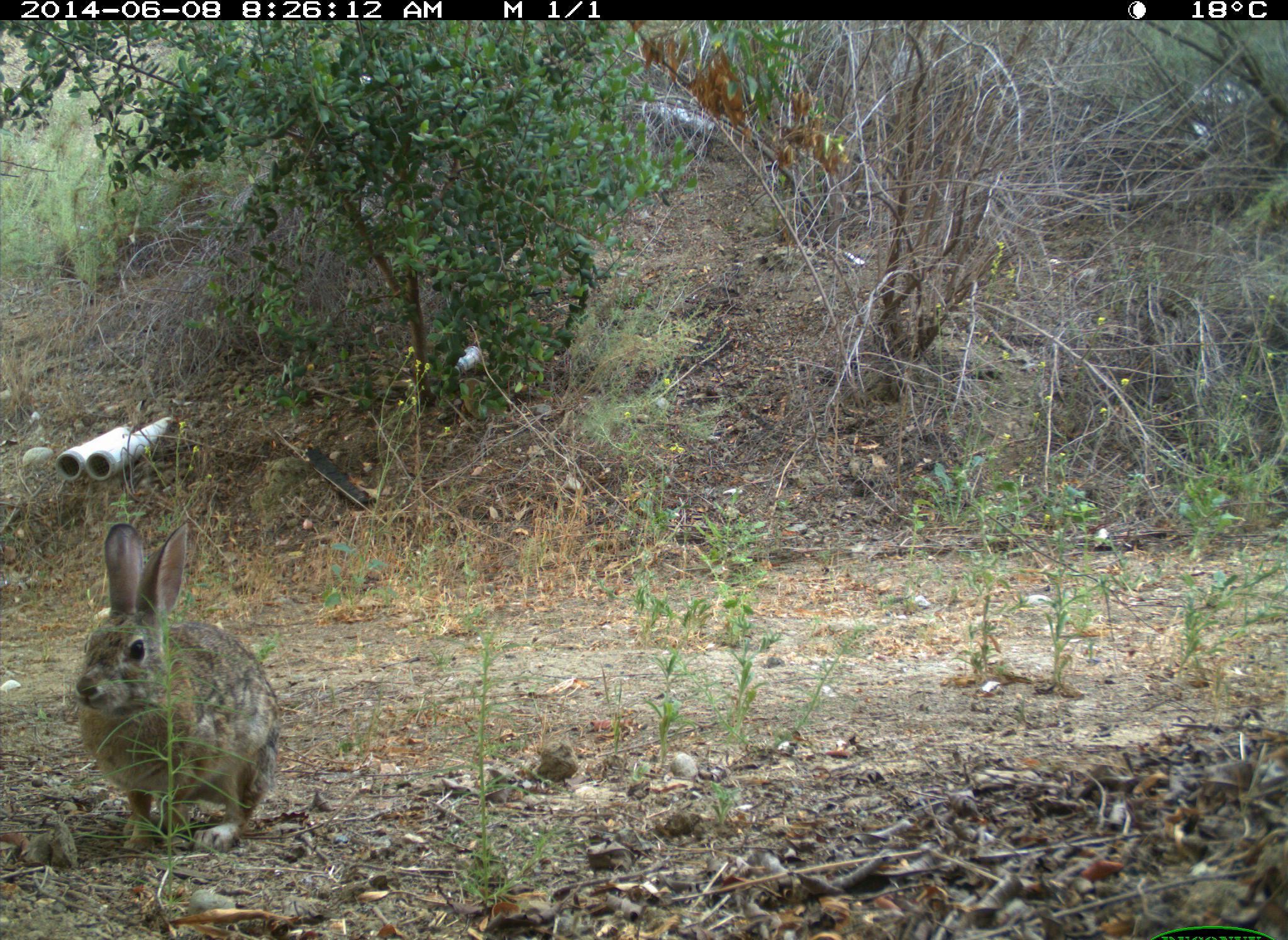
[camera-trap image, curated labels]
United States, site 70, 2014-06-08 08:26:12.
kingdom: Animalia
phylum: Chordata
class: Mammalia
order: Lagomorpha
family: Leporidae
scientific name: Leporidae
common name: rabbits and hares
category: rabbit